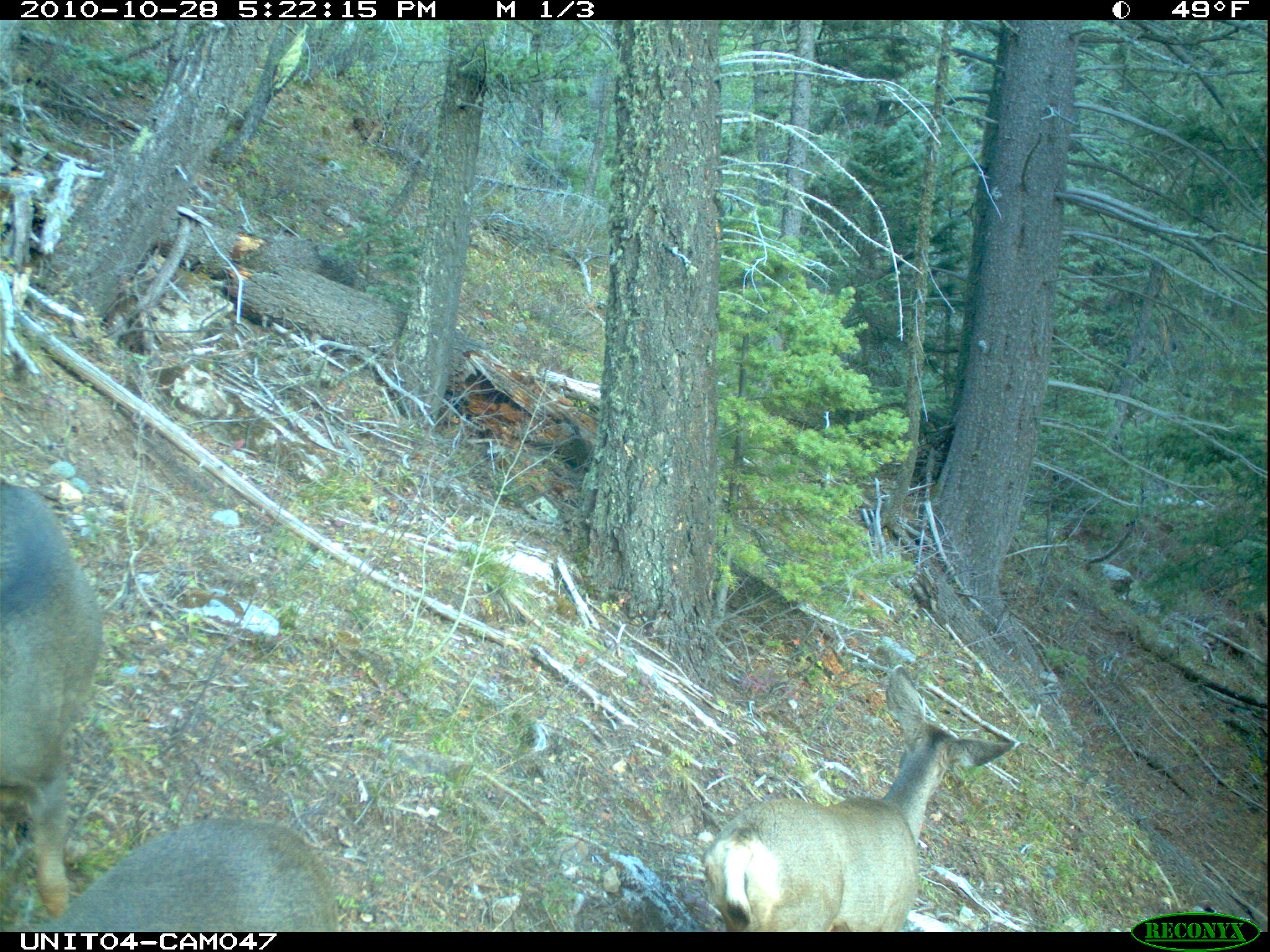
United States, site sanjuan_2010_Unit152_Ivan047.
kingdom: Animalia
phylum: Chordata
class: Mammalia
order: Artiodactyla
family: Cervidae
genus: Odocoileus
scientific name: Odocoileus hemionus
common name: mule deer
Odocoileus hemionus (mule deer).